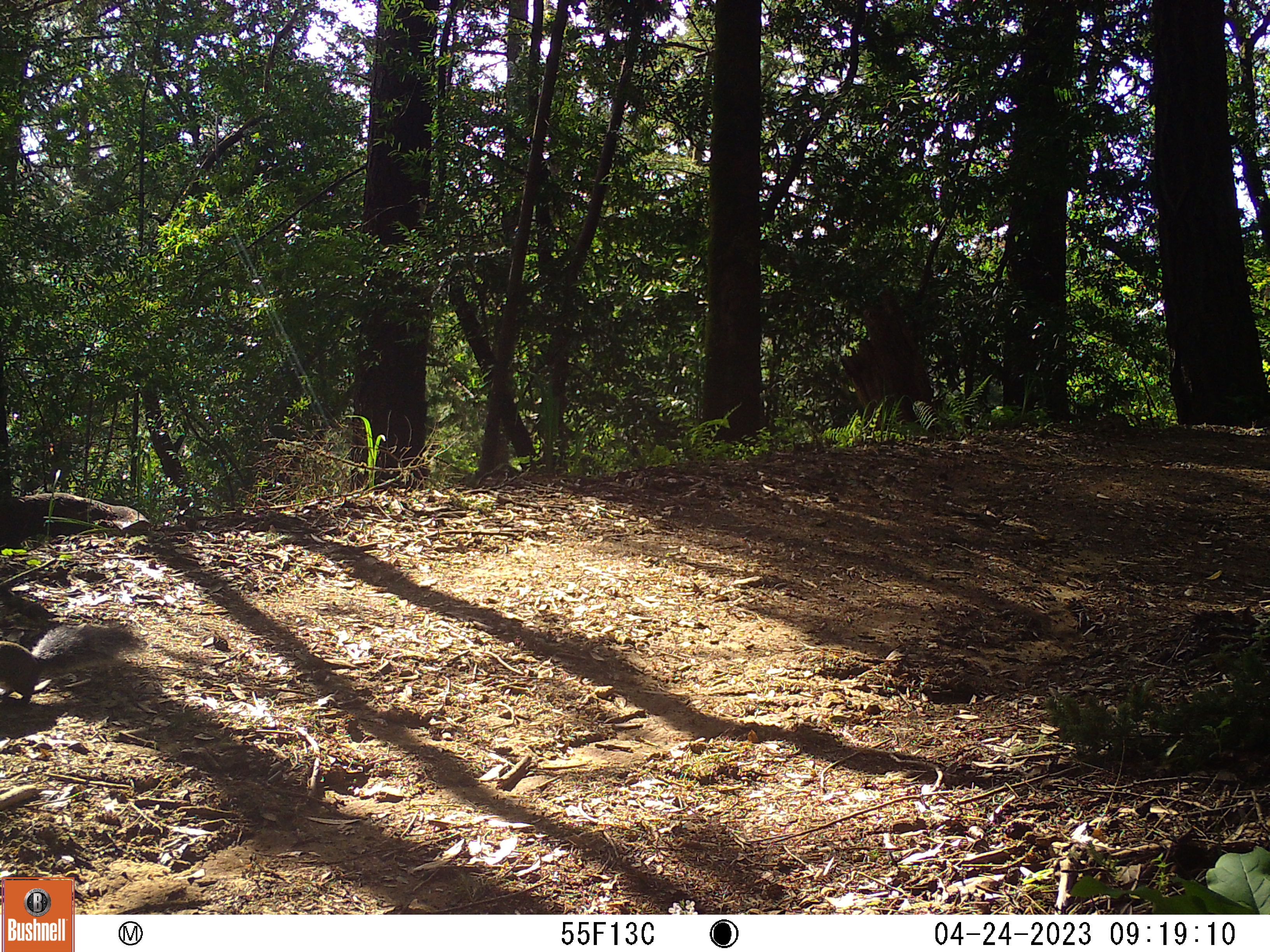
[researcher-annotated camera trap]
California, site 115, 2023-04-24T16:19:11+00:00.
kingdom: Animalia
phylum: Chordata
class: Mammalia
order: Rodentia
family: Sciuridae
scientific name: Sciuridae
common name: squirrel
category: unknown squirrel